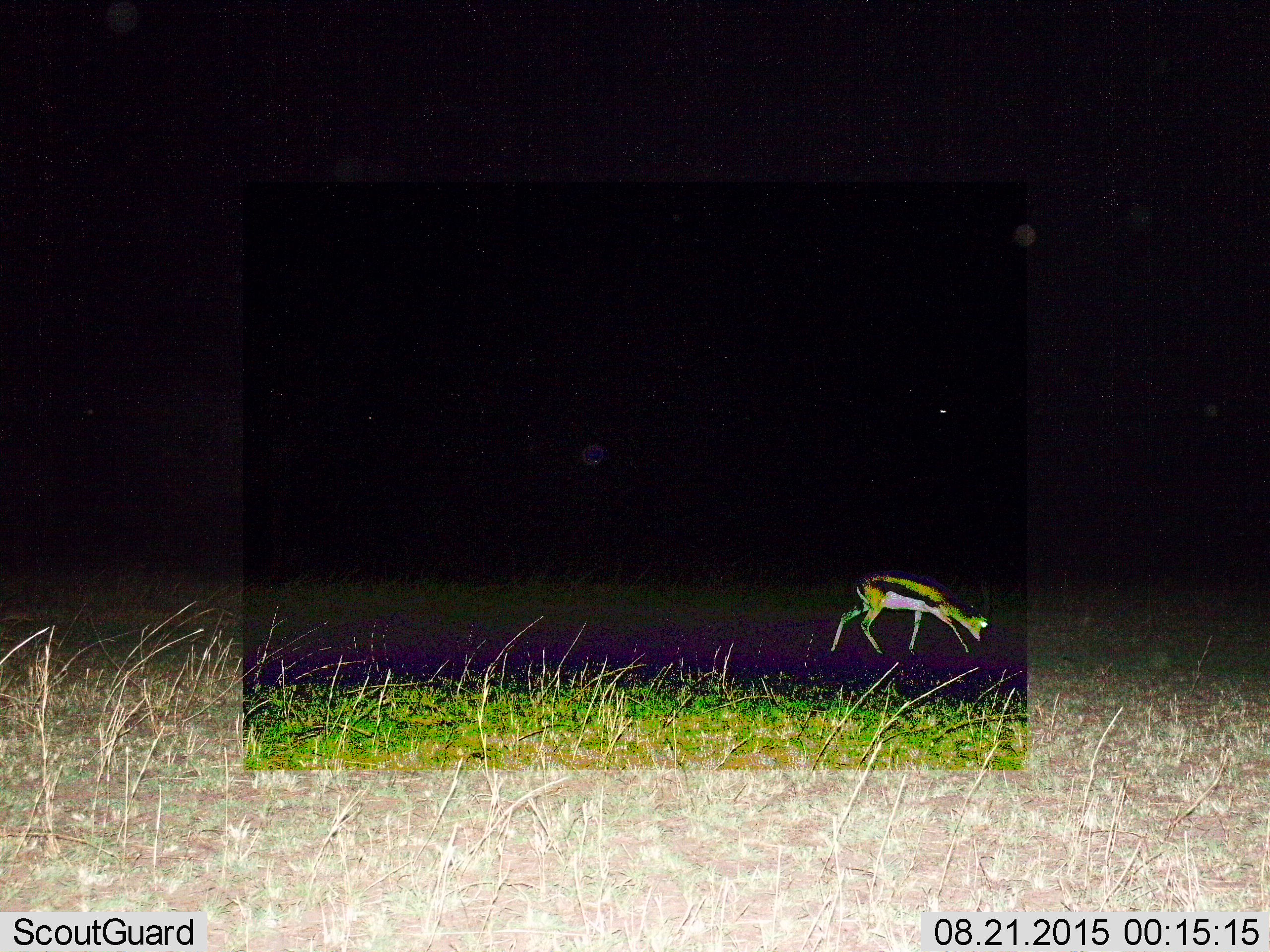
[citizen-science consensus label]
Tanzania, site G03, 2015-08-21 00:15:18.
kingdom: Animalia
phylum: Chordata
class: Mammalia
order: Artiodactyla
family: Bovidae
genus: Eudorcas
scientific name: Eudorcas thomsonii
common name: thomson's gazelle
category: gazellethomsons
Gazellethomsons (thomson's gazelle) (Eudorcas thomsonii), count 1. Behavior (volunteer vote fractions): standing 36%, resting 0%, moving 21%, interacting 0%. Young present (vote fraction): 7%. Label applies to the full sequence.